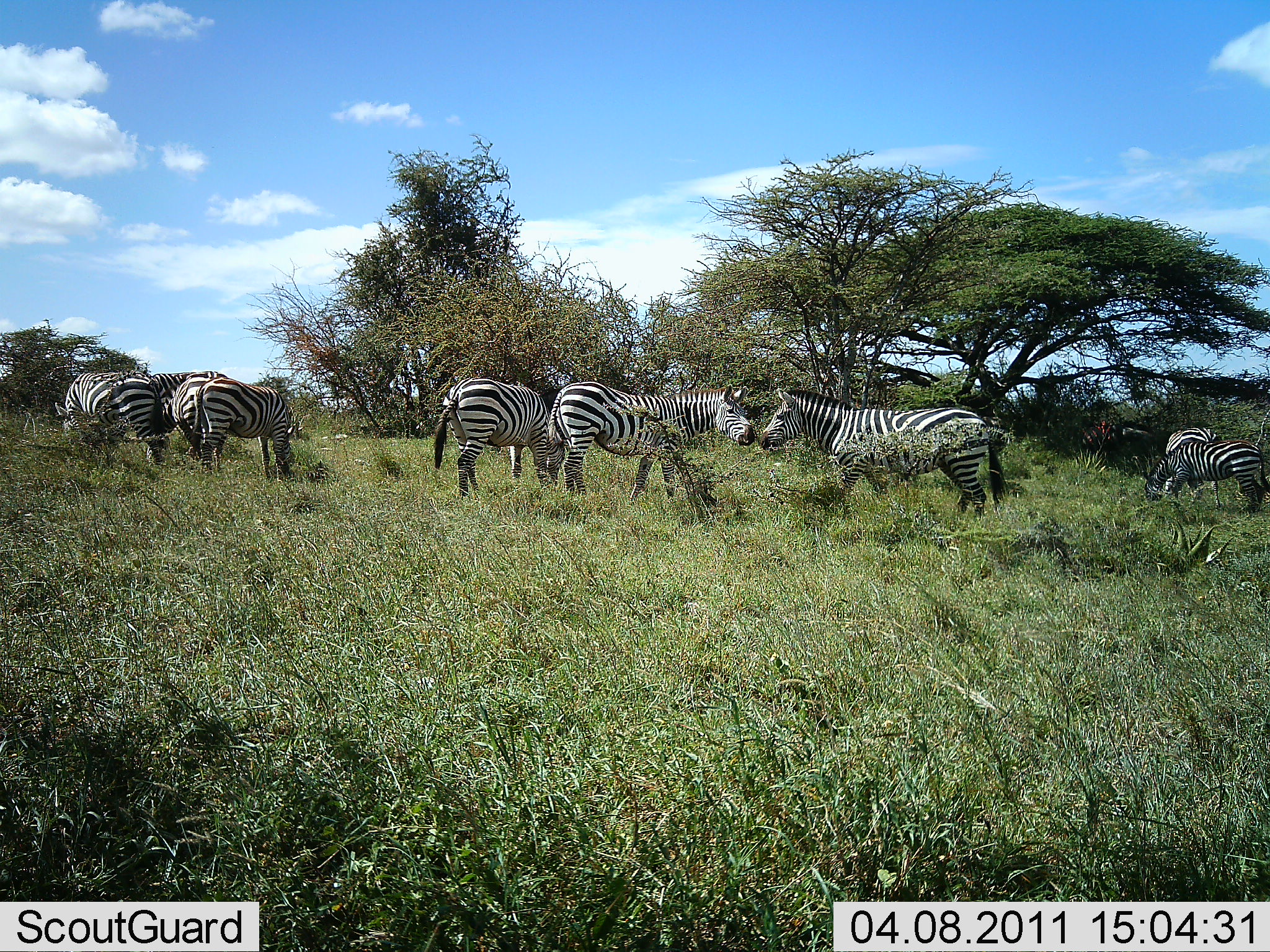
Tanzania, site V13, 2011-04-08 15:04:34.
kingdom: Animalia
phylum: Chordata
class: Mammalia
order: Perissodactyla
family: Equidae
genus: Equus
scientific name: Equus quagga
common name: plains zebra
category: zebra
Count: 8.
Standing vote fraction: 62%.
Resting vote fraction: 0%.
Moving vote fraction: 38%.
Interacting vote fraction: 31%.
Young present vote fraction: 0%.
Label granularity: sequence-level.